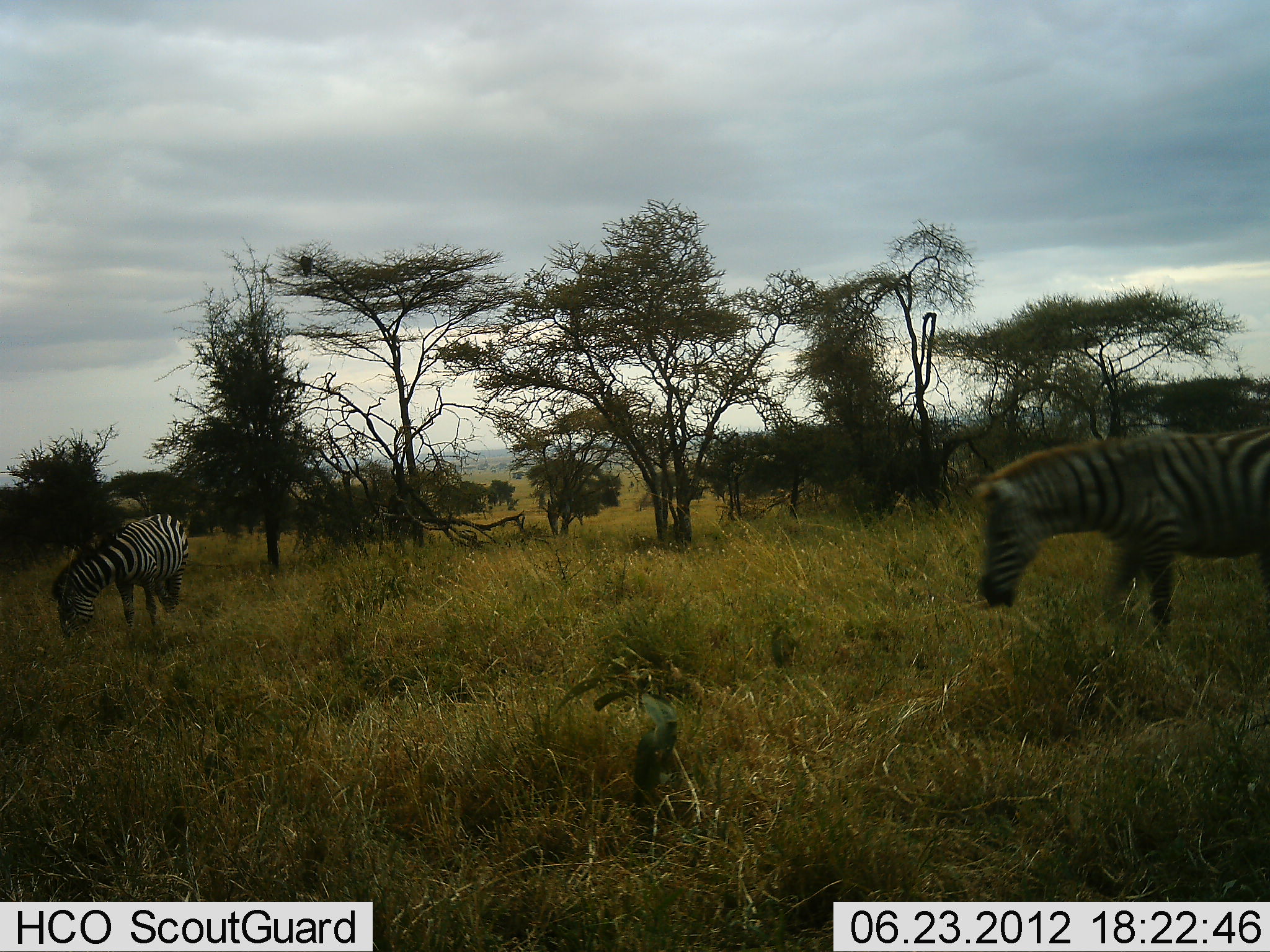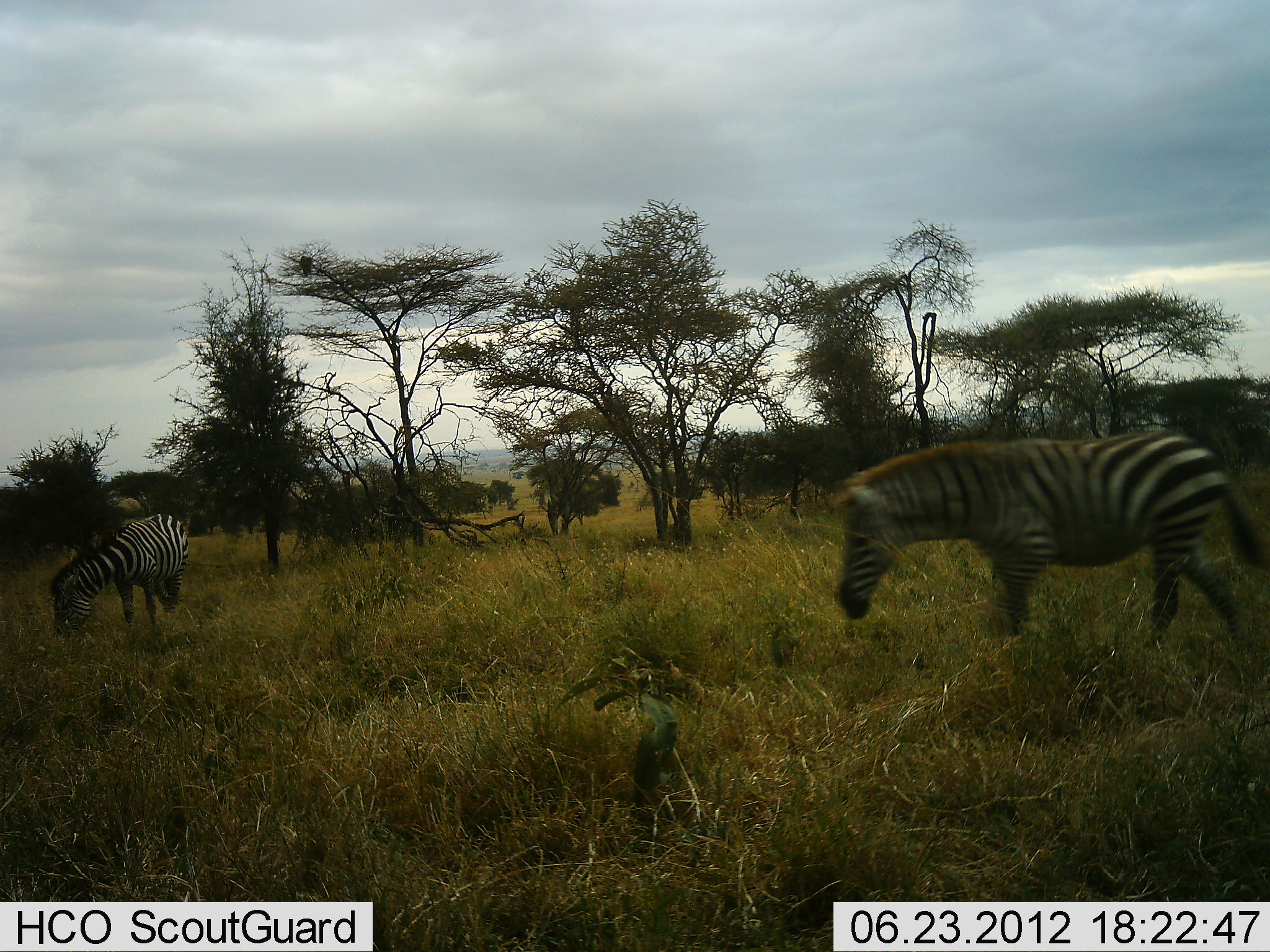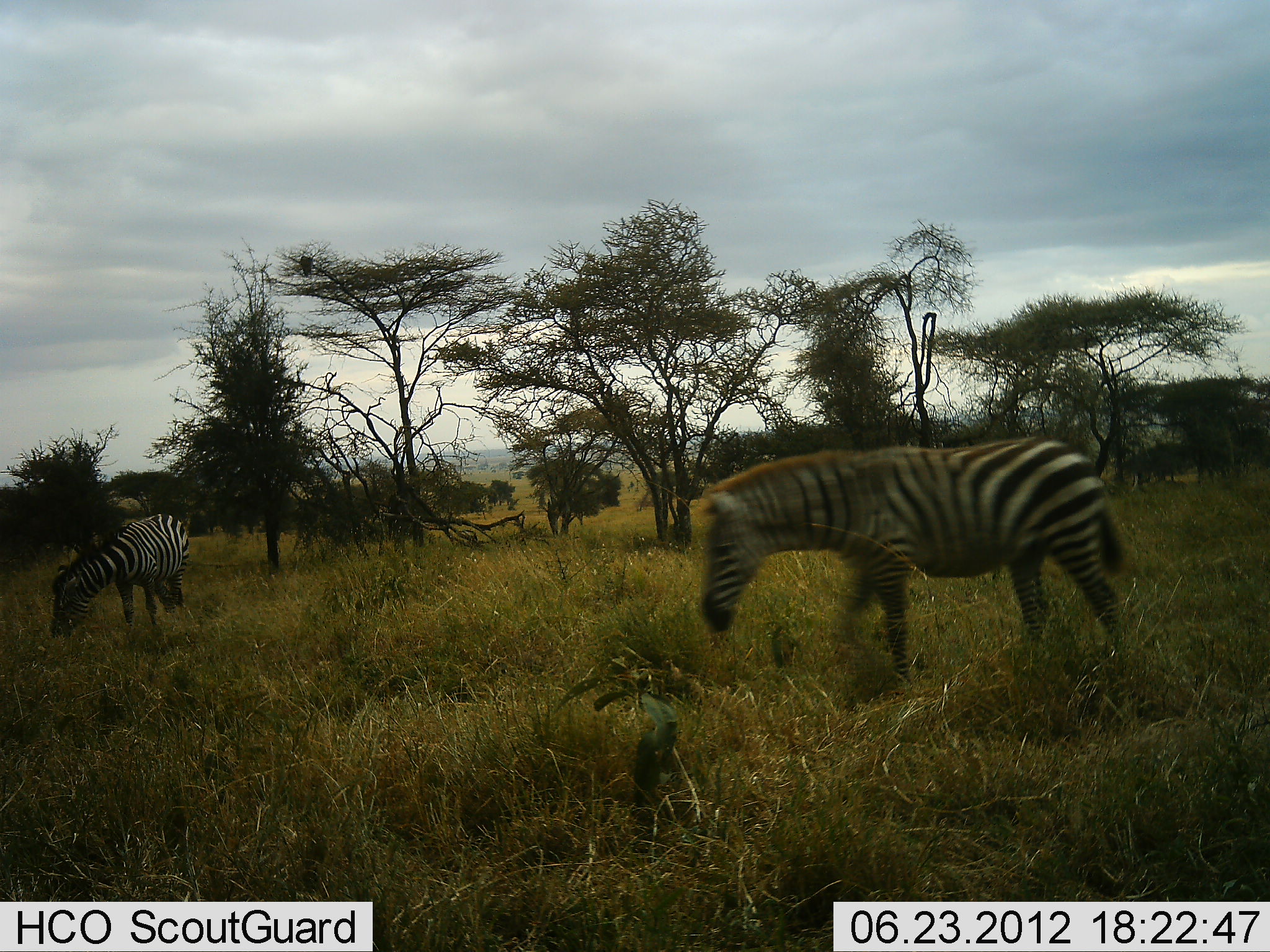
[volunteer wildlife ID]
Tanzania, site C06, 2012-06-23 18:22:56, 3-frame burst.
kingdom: Animalia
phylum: Chordata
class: Mammalia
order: Perissodactyla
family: Equidae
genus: Equus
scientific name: Equus quagga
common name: plains zebra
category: zebra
Zebra (plains zebra) (Equus quagga), count 2. Behavior (volunteer vote fractions): standing 50%, resting 0%, moving 90%, interacting 0%. Young present (vote fraction): 0%. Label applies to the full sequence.